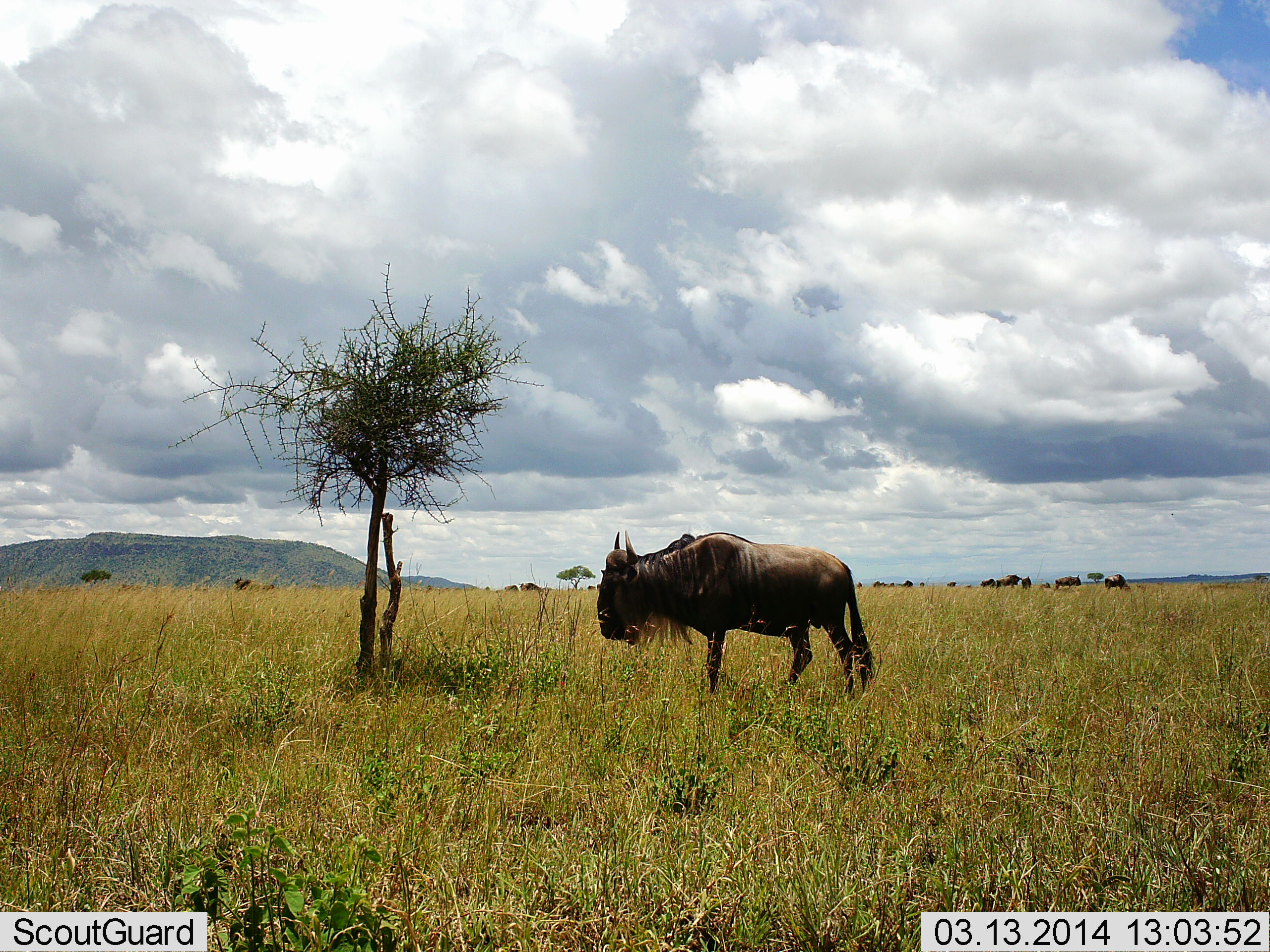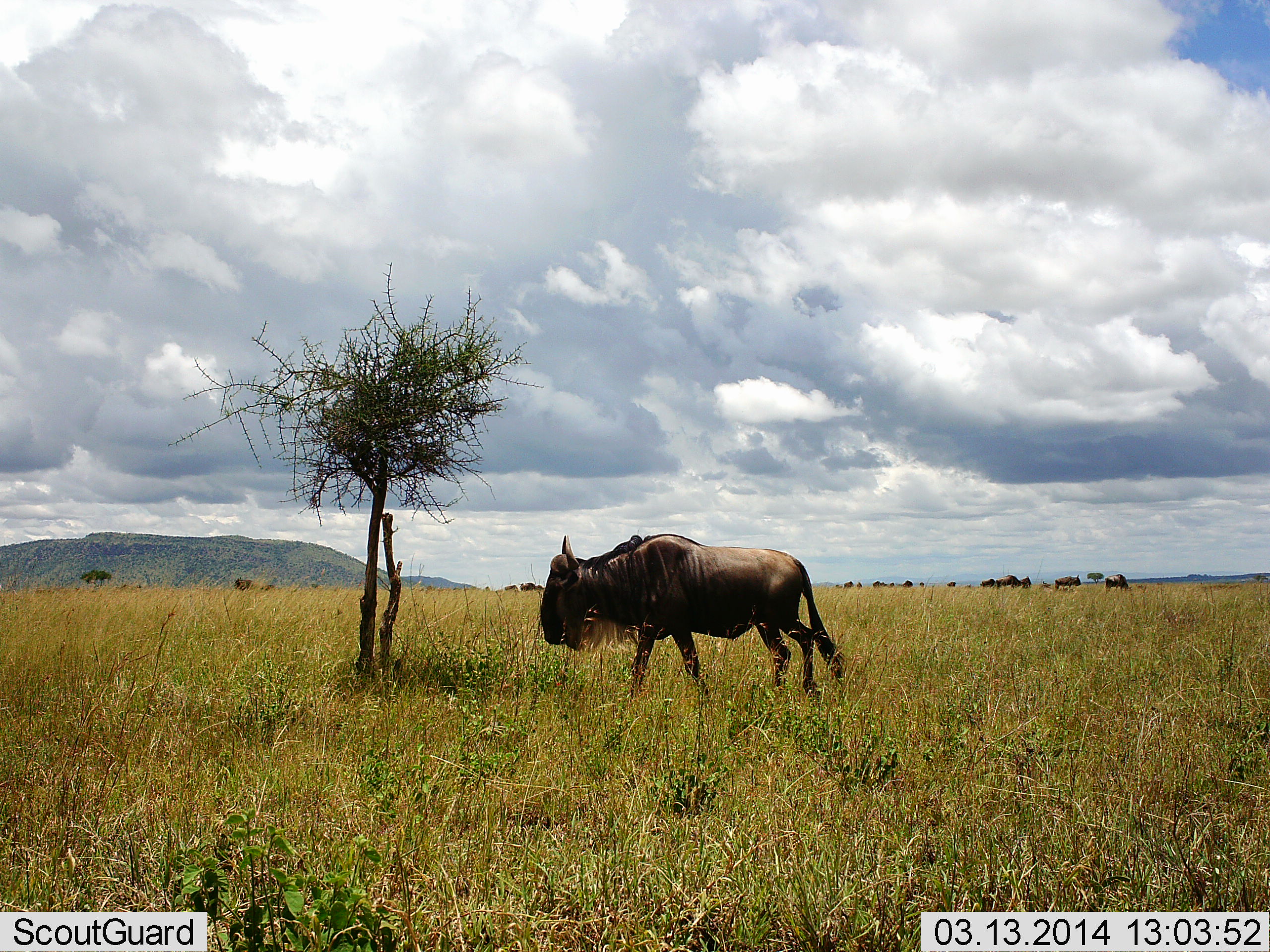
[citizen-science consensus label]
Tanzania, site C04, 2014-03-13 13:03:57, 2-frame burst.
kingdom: Animalia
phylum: Chordata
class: Mammalia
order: Artiodactyla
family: Bovidae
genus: Connochaetes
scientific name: Connochaetes taurinus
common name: blue wildebeest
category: wildebeest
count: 11-50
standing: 30%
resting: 0%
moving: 100%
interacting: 0%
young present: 0%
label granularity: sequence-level